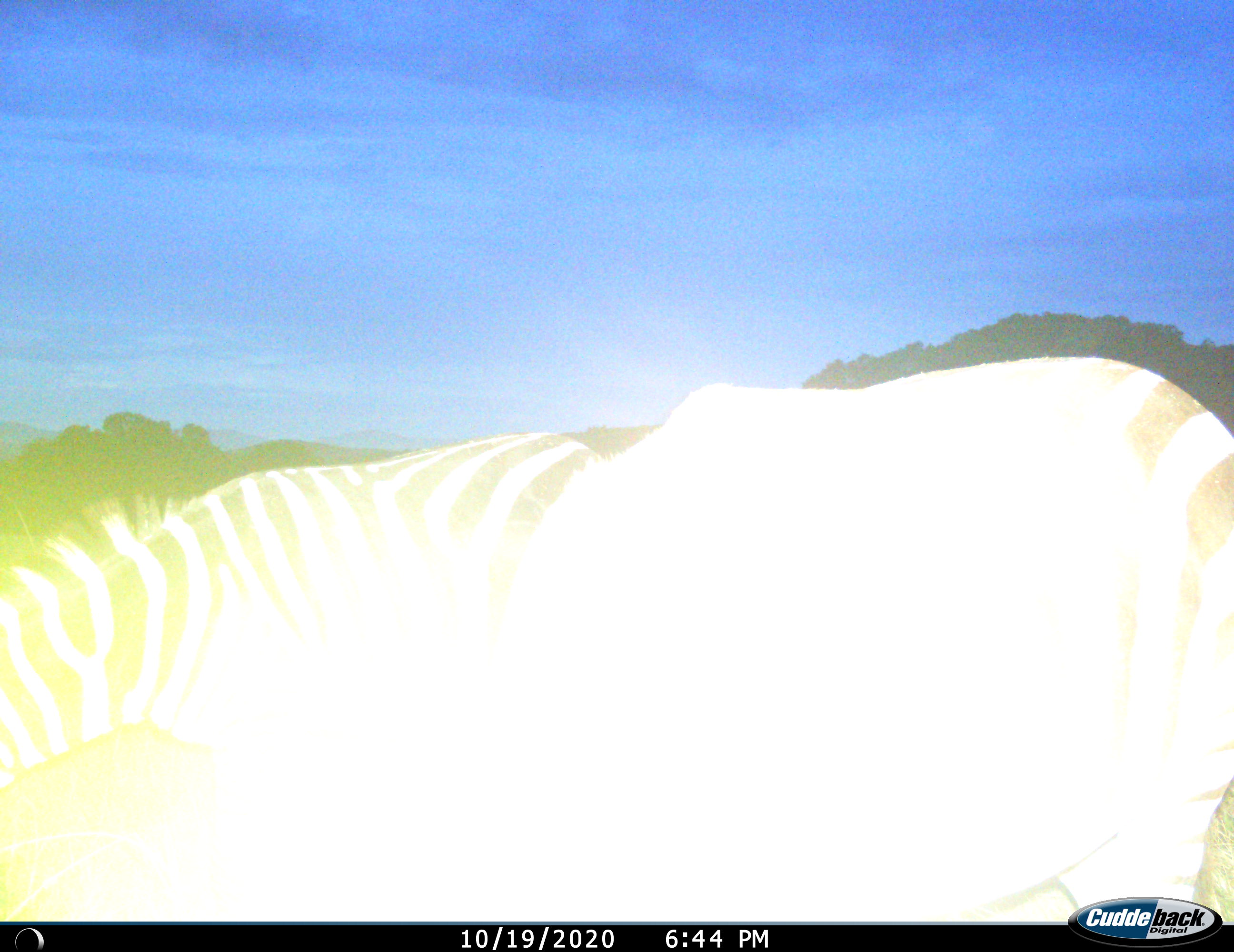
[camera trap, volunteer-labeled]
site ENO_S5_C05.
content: unidentified animal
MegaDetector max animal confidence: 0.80